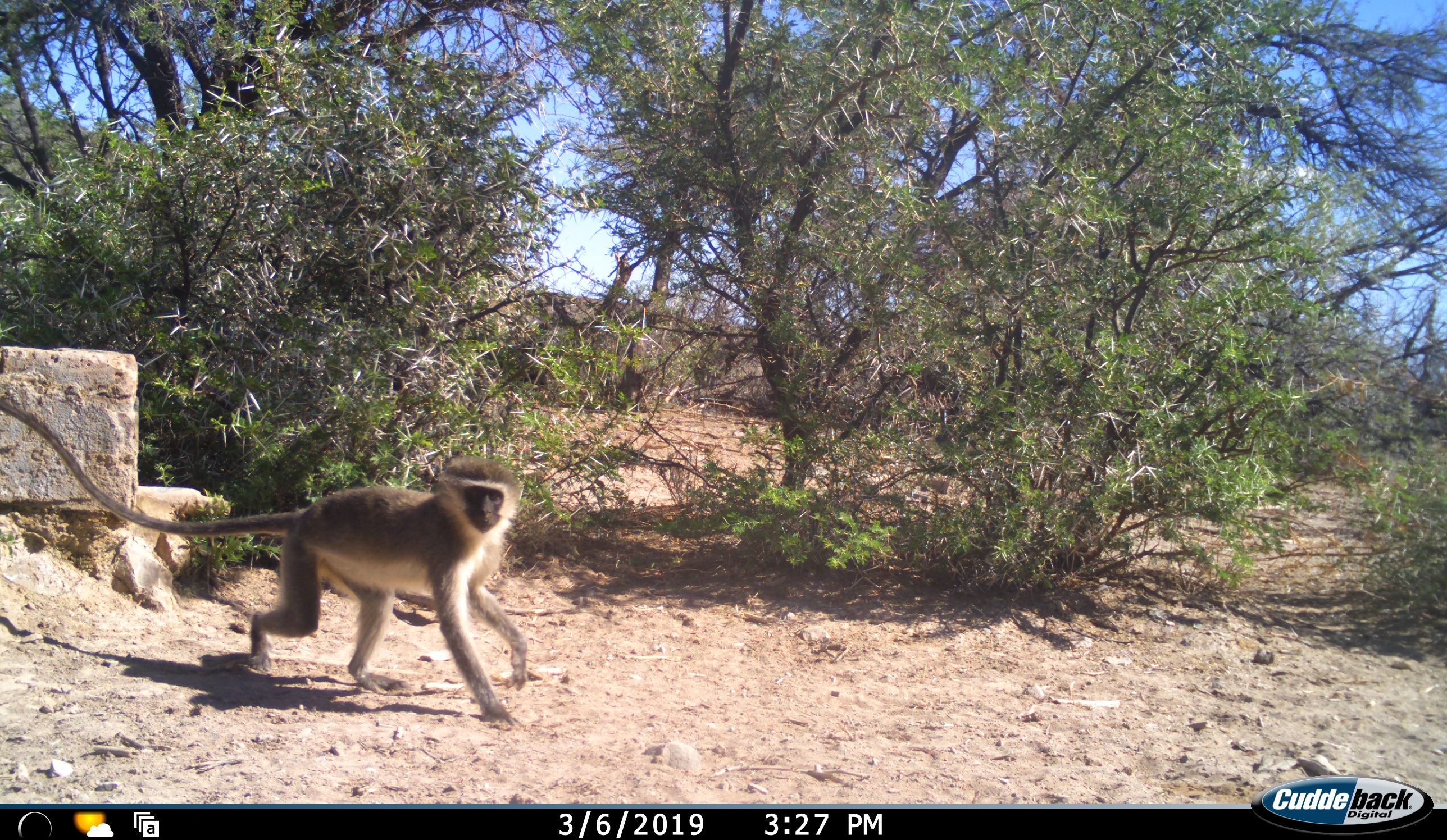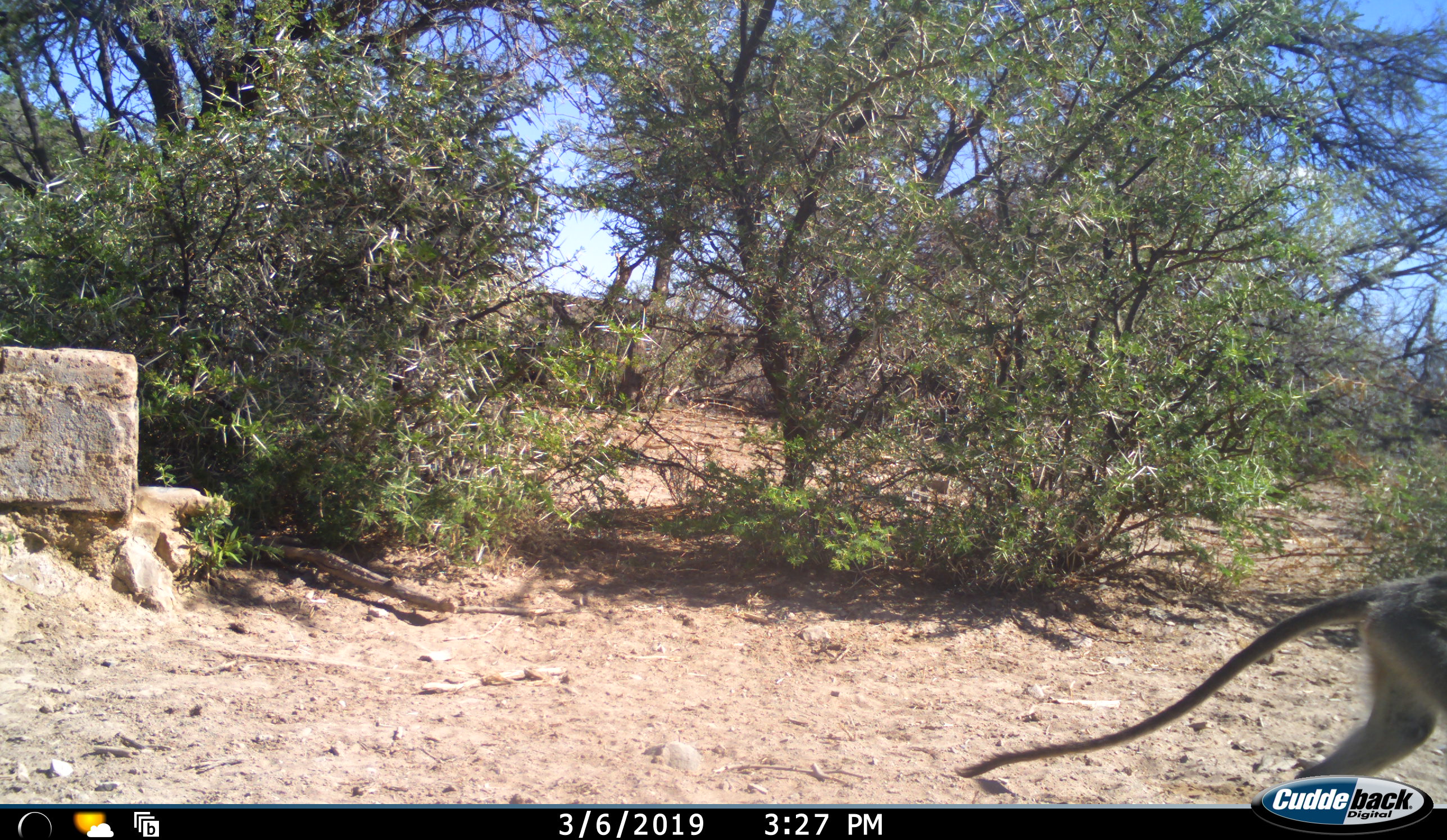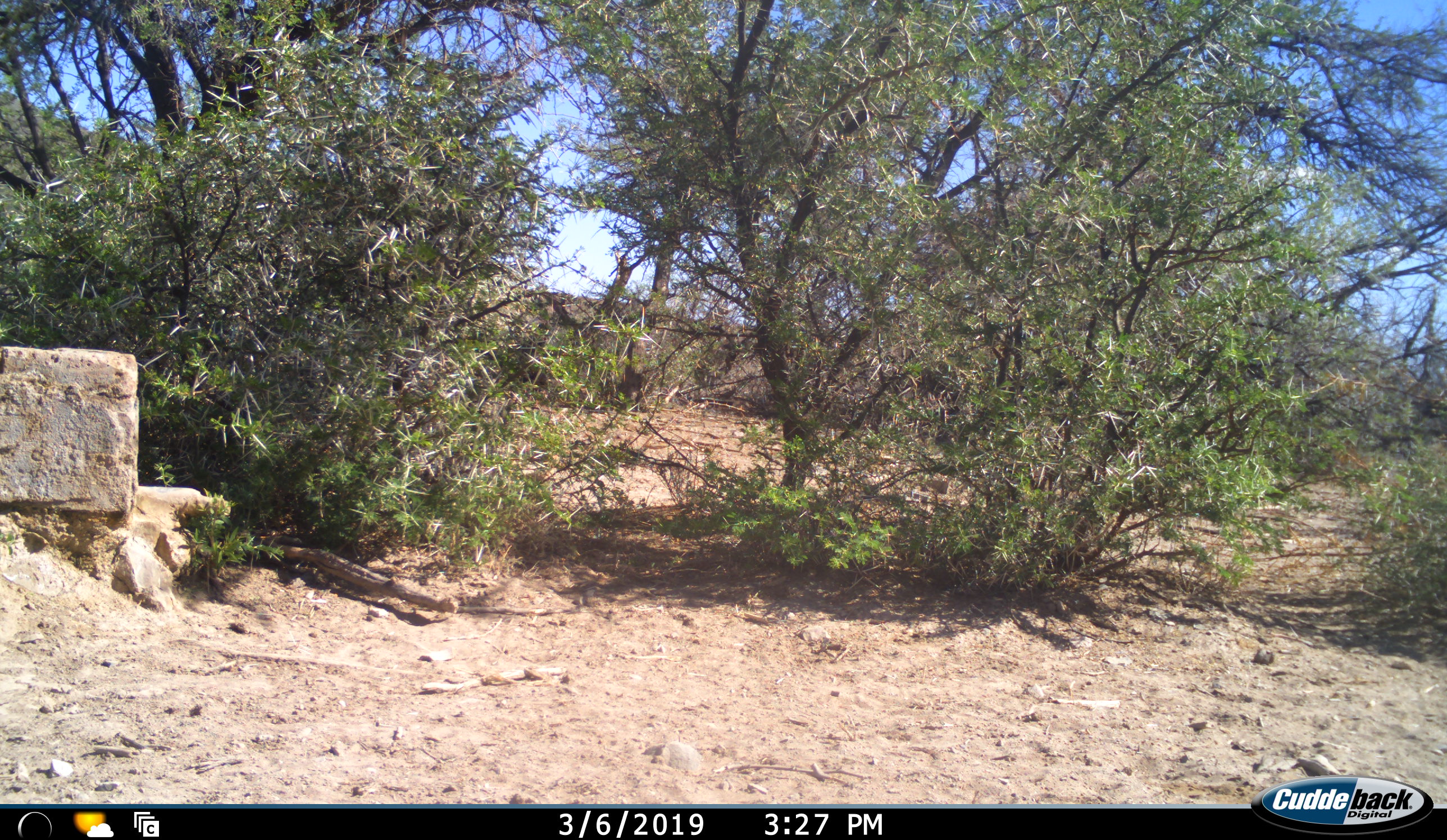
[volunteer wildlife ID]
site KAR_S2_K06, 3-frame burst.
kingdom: Animalia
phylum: Chordata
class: Mammalia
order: Primates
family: Cercopithecidae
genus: Chlorocebus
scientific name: Chlorocebus pygerythrus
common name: vervet monkey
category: monkeyvervet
Monkeyvervet (vervet monkey) (Chlorocebus pygerythrus), count 1. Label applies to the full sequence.